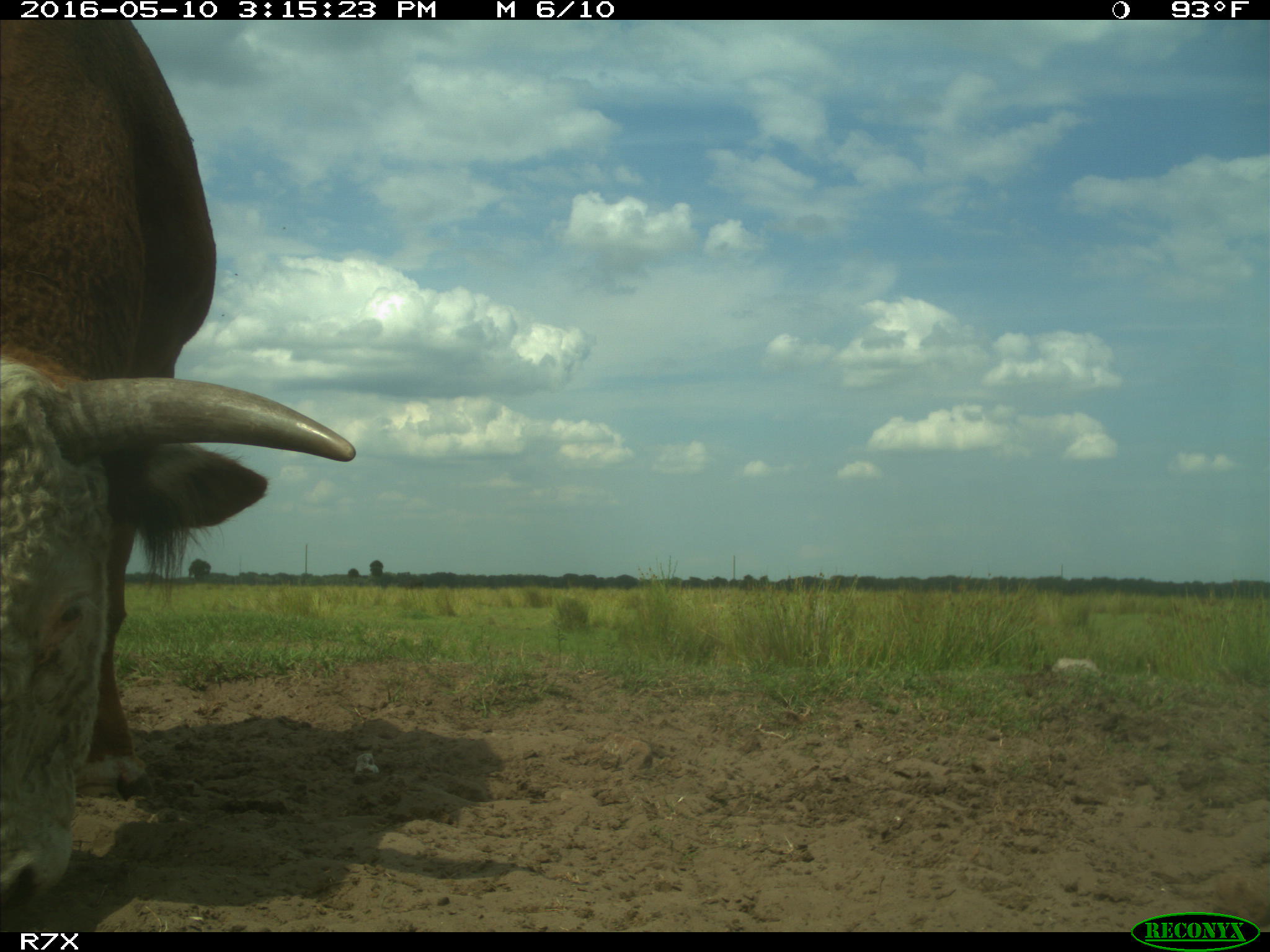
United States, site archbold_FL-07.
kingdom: Animalia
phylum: Chordata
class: Mammalia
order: Artiodactyla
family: Bovidae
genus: Bos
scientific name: Bos taurus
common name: domestic cow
Bos taurus (domestic cow).